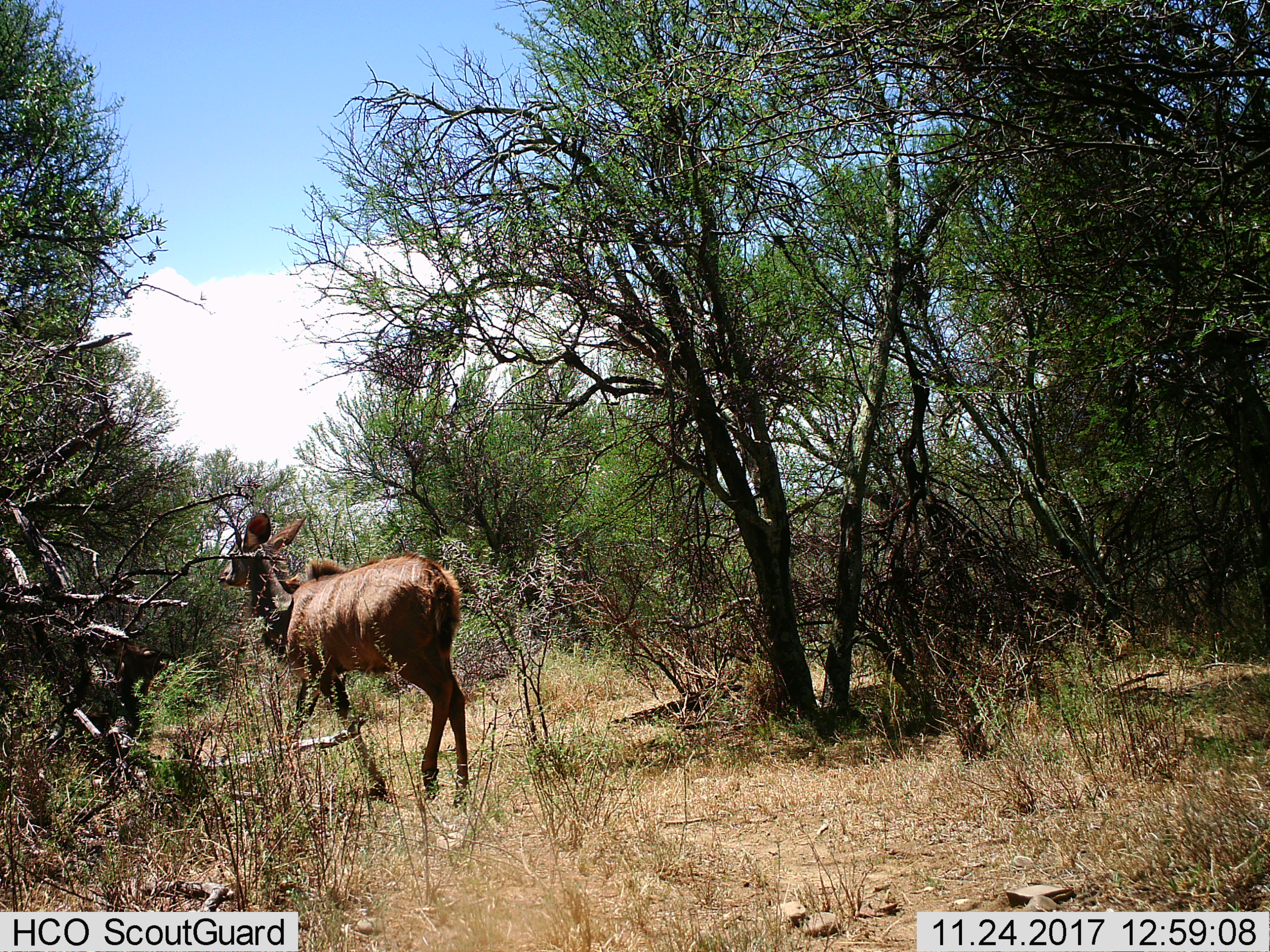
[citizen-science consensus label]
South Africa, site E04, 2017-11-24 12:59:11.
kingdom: Animalia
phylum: Chordata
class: Mammalia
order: Artiodactyla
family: Bovidae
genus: Tragelaphus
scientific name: Tragelaphus strepsiceros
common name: greater kudu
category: kudu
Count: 1.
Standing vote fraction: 0%.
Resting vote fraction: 0%.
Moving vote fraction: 75%.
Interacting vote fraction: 0%.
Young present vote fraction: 0%.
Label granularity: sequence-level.